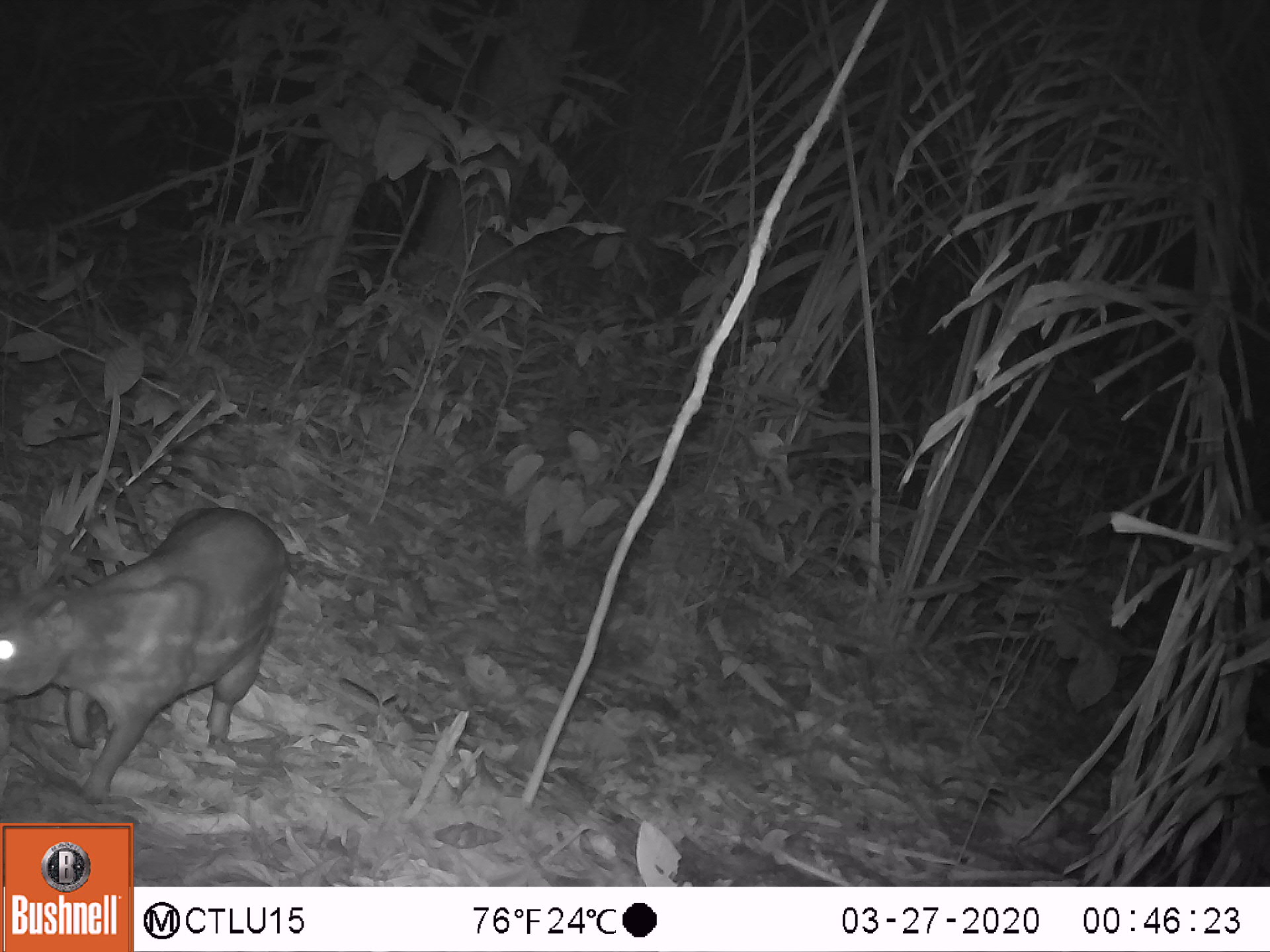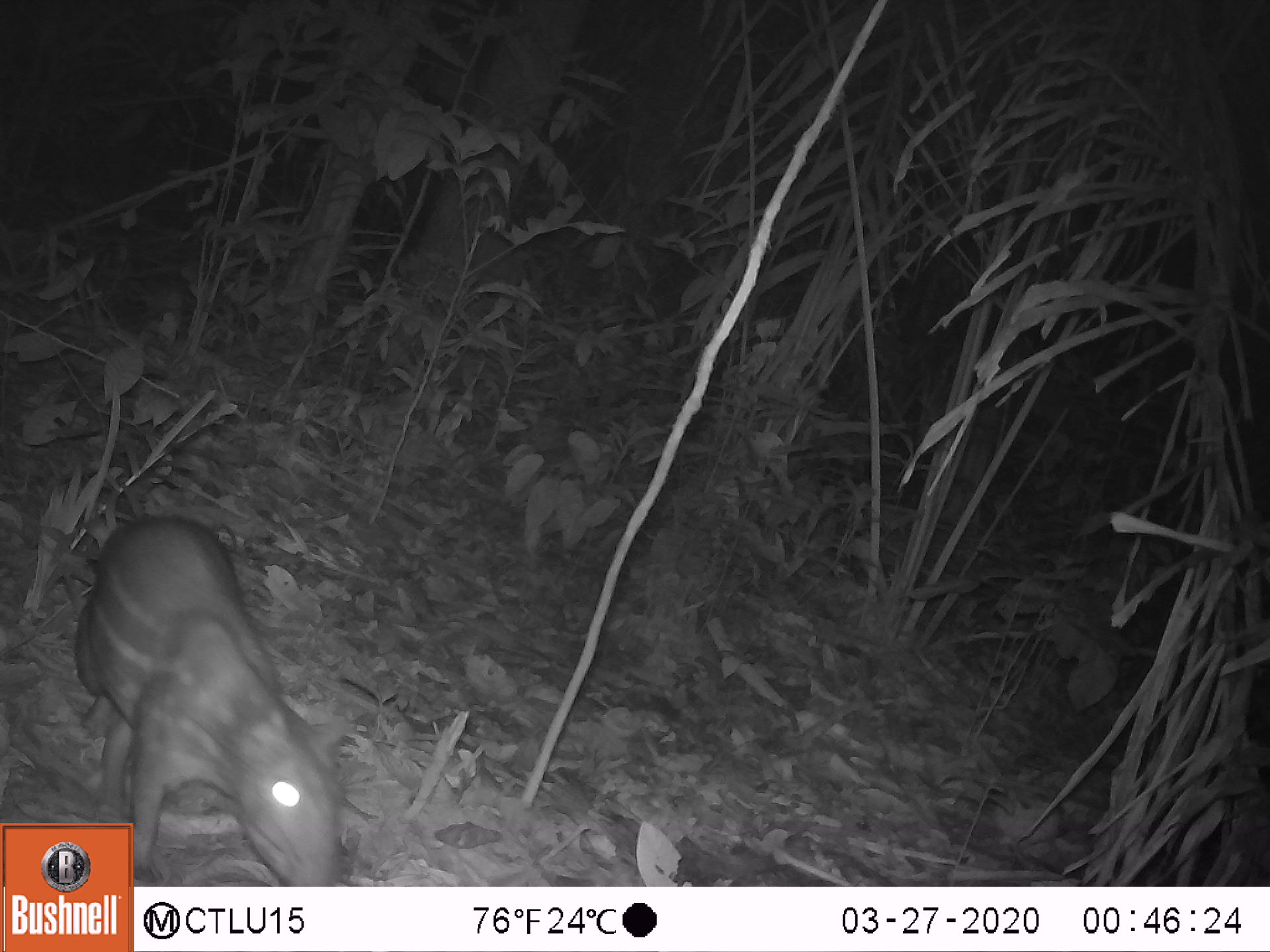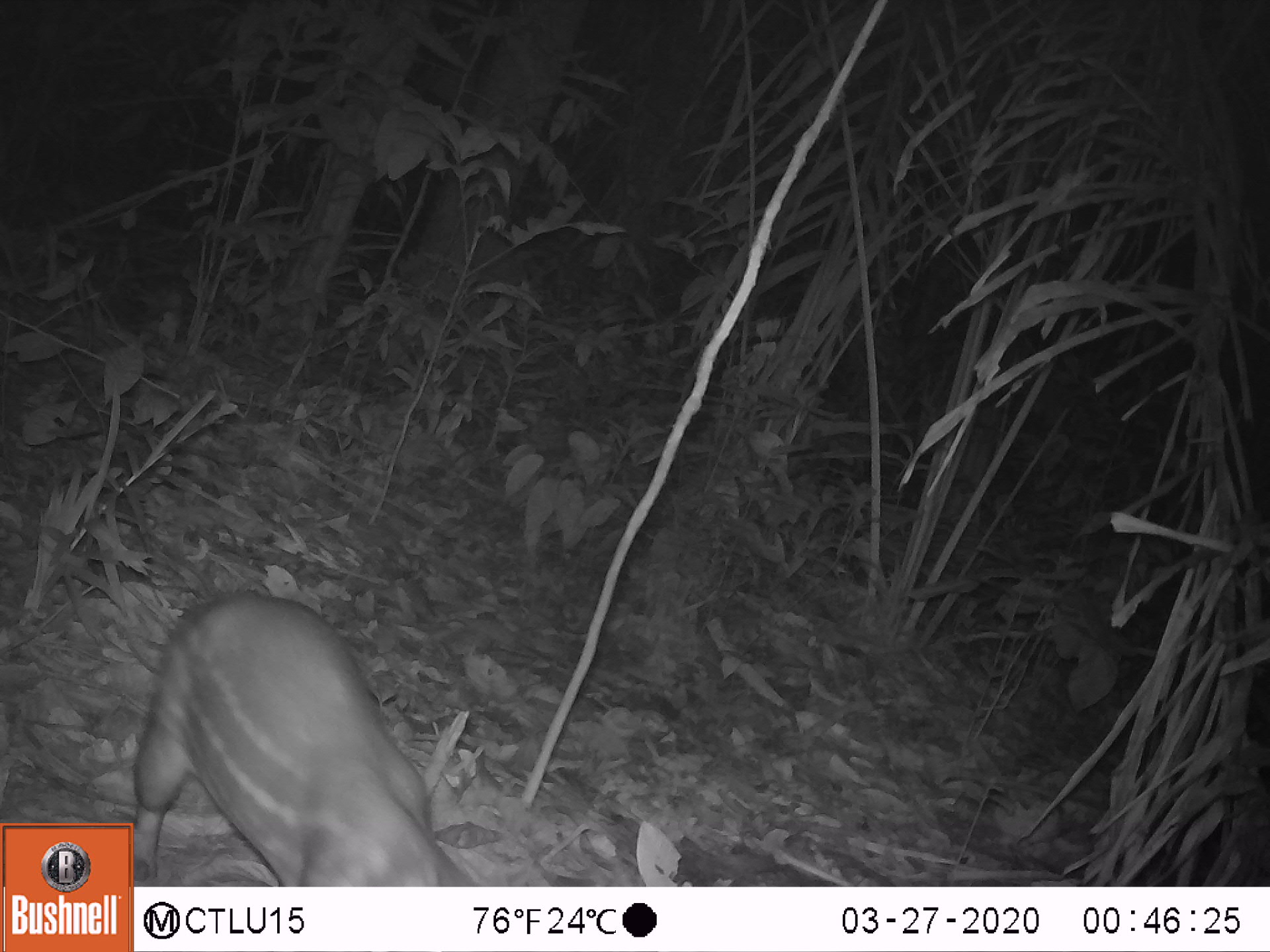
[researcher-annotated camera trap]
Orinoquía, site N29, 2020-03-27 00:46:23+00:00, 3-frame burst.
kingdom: Animalia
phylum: Chordata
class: Mammalia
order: Rodentia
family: Cuniculidae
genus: Cuniculus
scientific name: Cuniculus paca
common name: spotted paca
Spotted paca (Cuniculus paca).